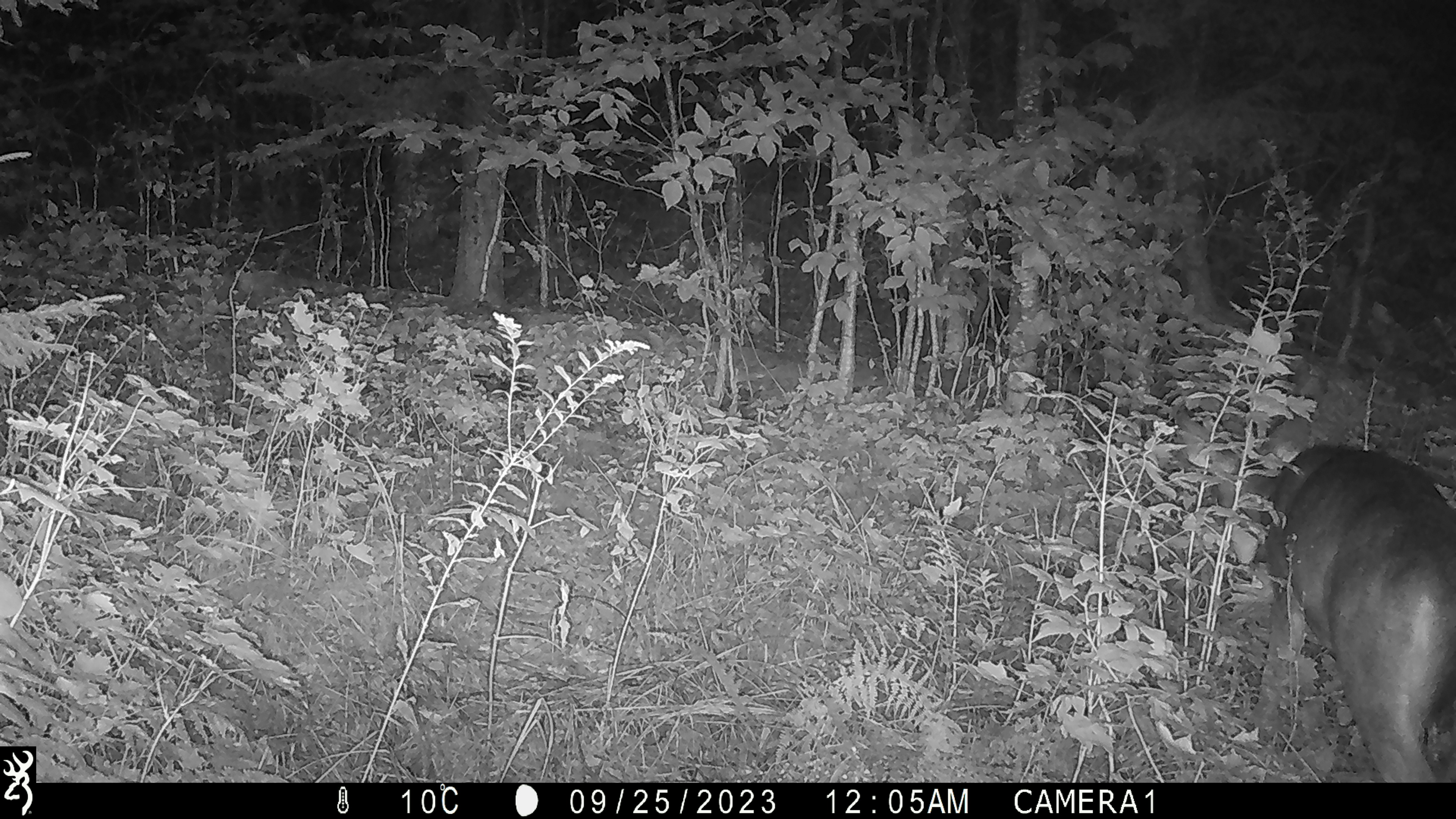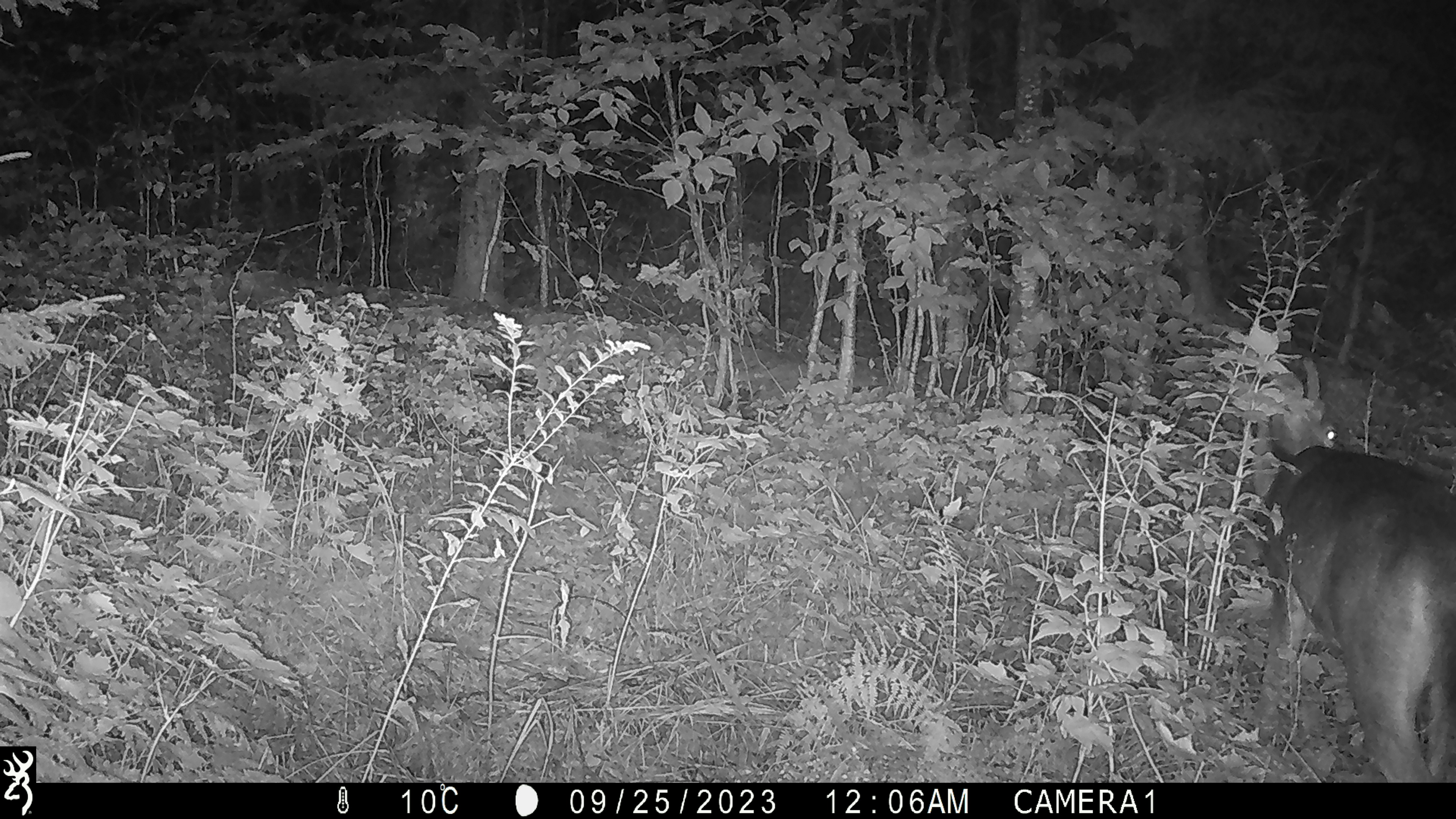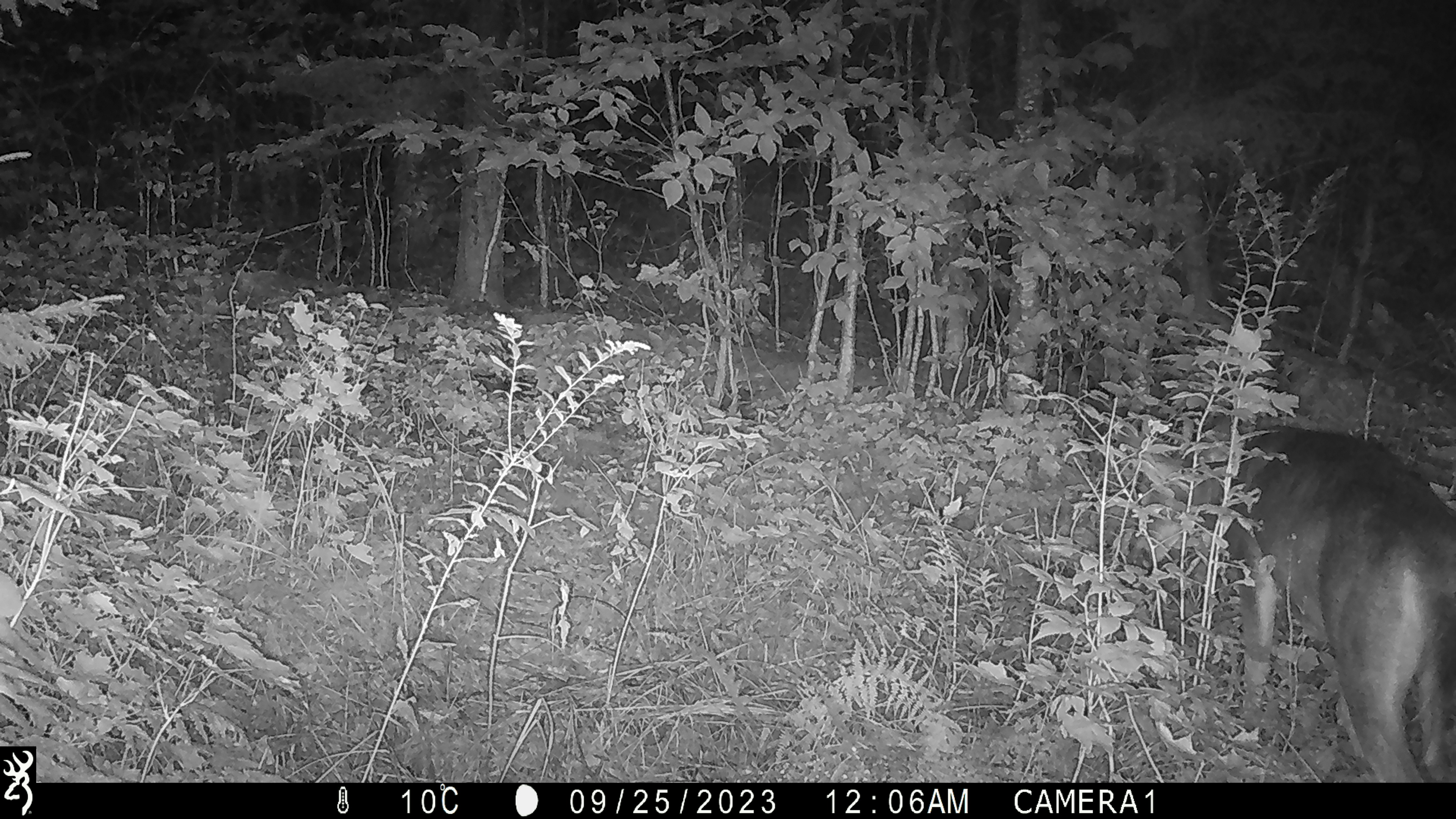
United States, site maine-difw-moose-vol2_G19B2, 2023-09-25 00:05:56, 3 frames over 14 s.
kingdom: Animalia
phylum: Chordata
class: Mammalia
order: Artiodactyla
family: Cervidae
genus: Odocoileus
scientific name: Odocoileus virginianus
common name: white-tailed deer